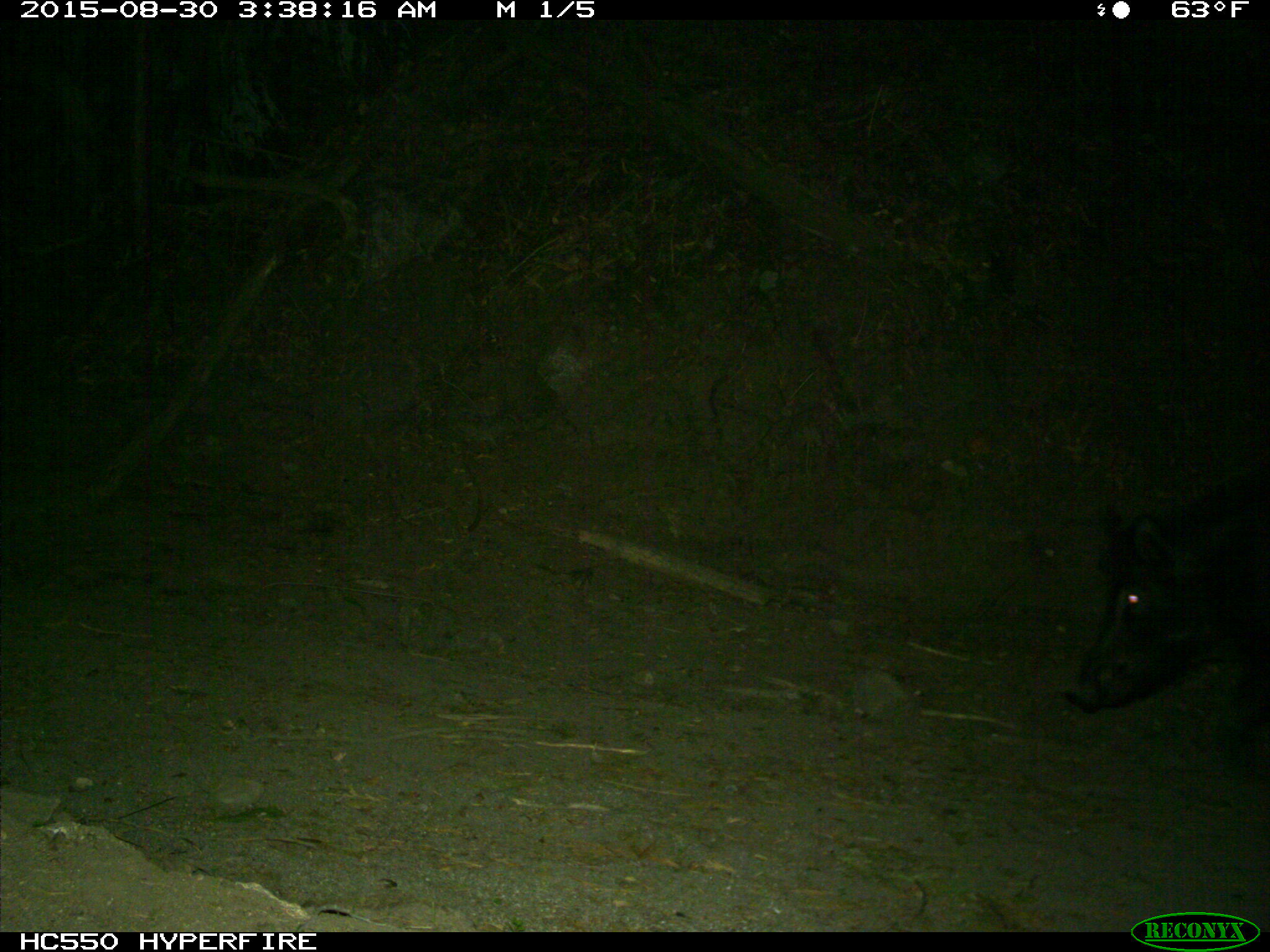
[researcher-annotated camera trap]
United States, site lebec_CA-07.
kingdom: Animalia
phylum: Chordata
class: Mammalia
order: Artiodactyla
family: Suidae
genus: Sus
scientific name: Sus scrofa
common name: wild boar